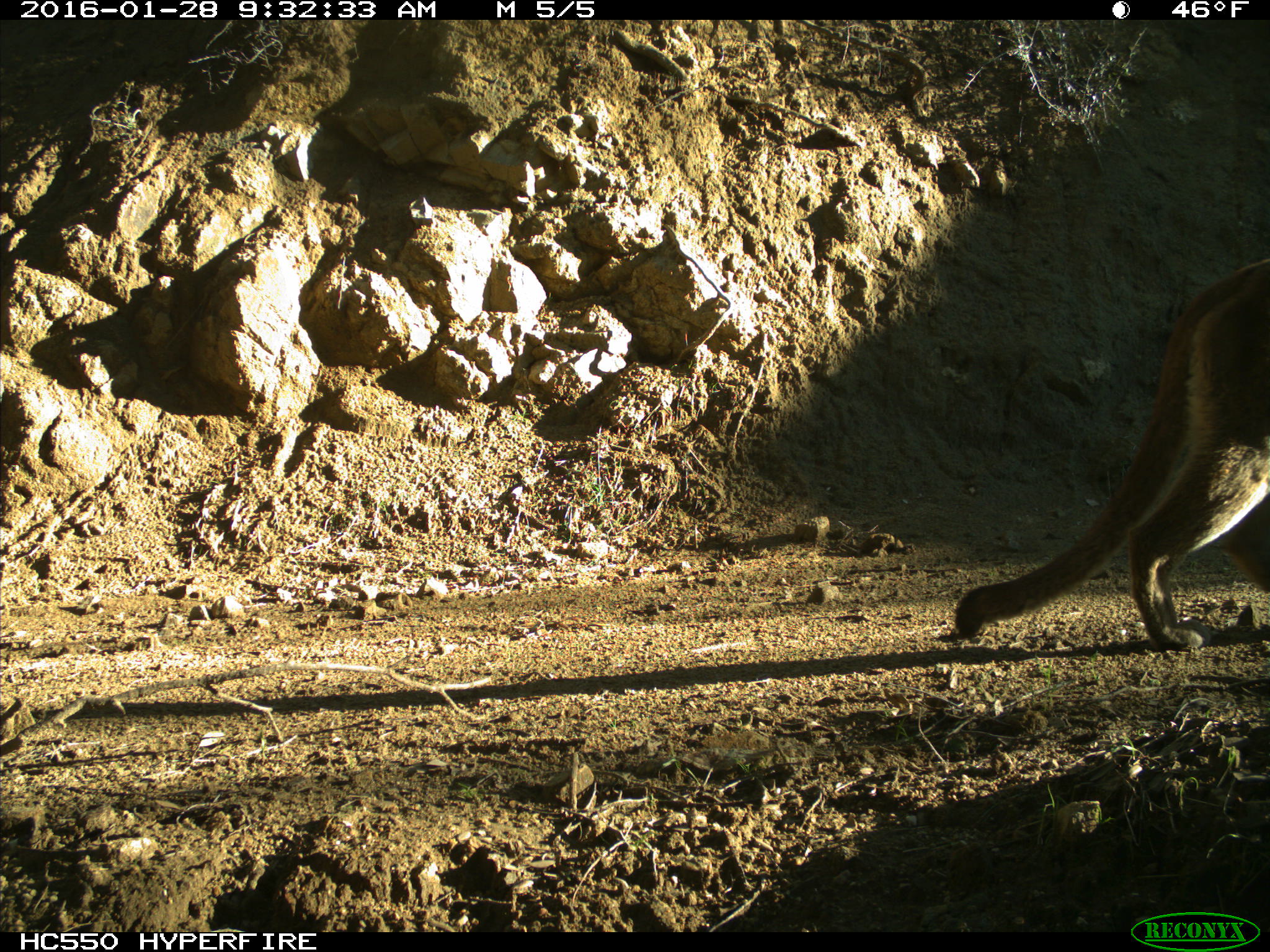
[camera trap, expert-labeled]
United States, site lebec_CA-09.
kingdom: Animalia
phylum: Chordata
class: Mammalia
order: Carnivora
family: Felidae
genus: Puma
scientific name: Puma concolor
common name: mountain lion